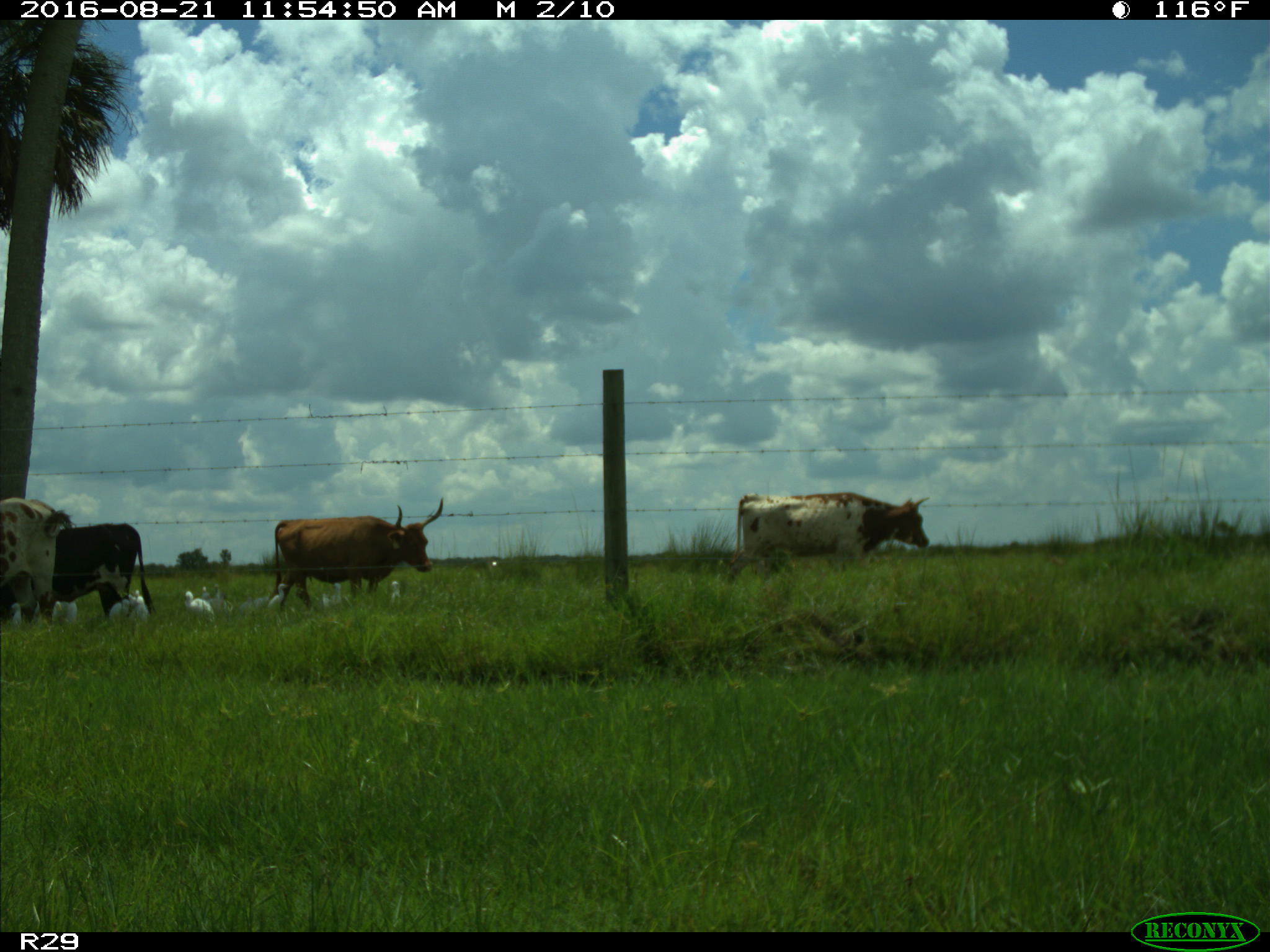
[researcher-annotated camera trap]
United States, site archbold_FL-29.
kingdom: Animalia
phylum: Chordata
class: Mammalia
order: Artiodactyla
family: Bovidae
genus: Bos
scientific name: Bos taurus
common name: domestic cow